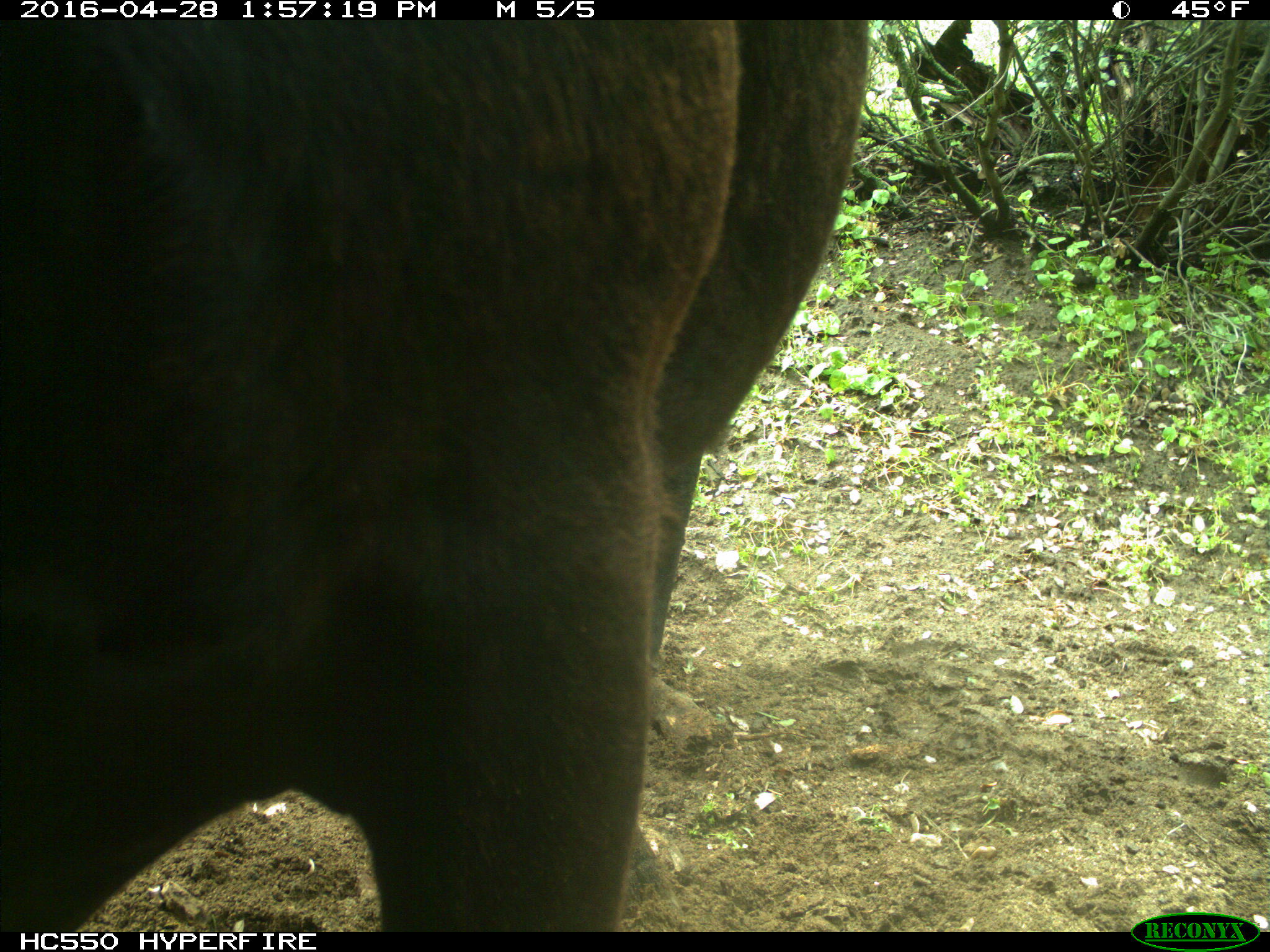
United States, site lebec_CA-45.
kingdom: Animalia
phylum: Chordata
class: Mammalia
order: Artiodactyla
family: Bovidae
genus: Bos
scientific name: Bos taurus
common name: domestic cow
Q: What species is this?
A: Bos taurus (domestic cow).